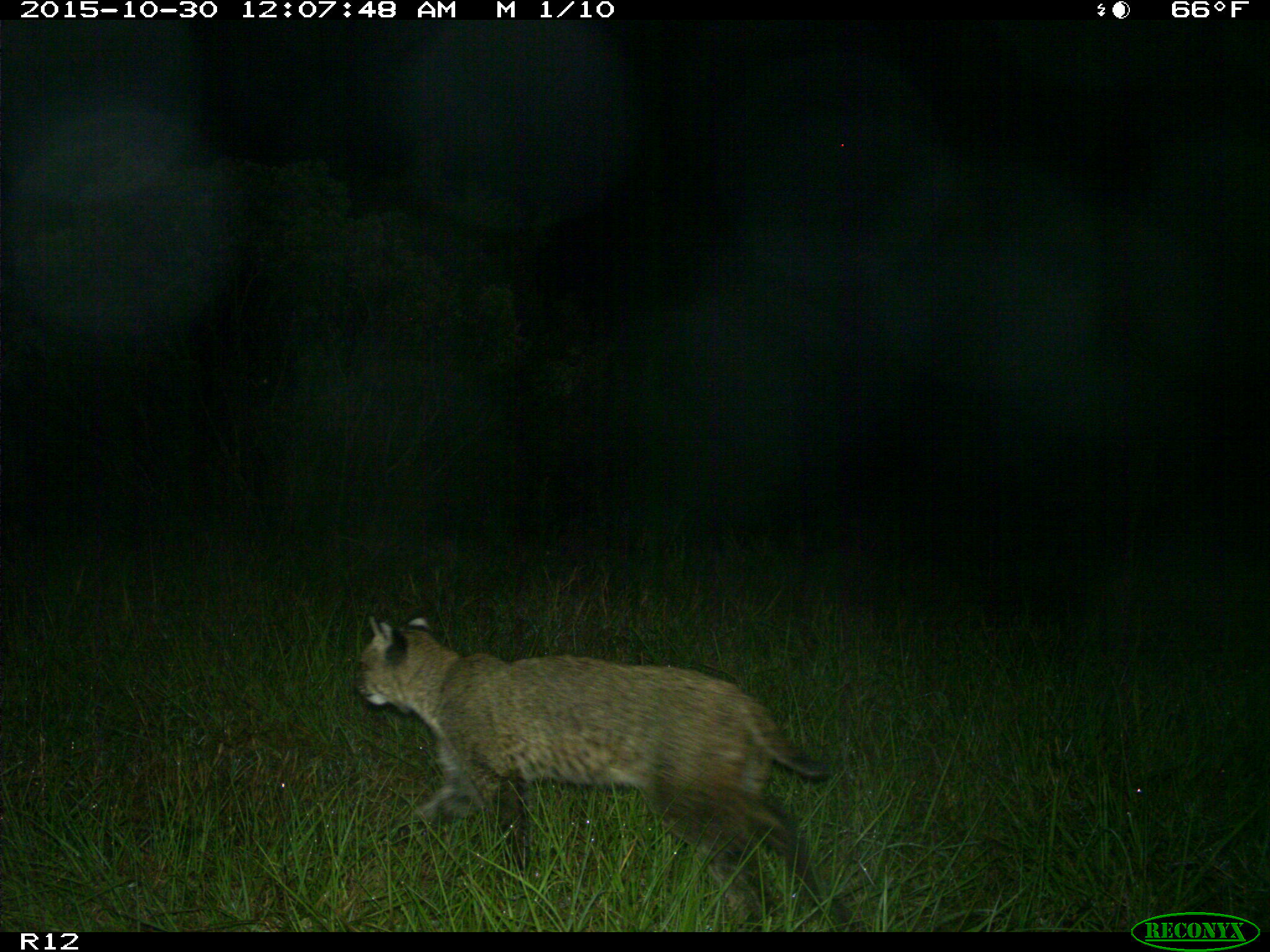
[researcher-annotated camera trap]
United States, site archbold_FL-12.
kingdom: Animalia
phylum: Chordata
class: Mammalia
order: Carnivora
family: Felidae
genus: Lynx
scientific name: Lynx rufus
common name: bobcat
Lynx rufus (bobcat).